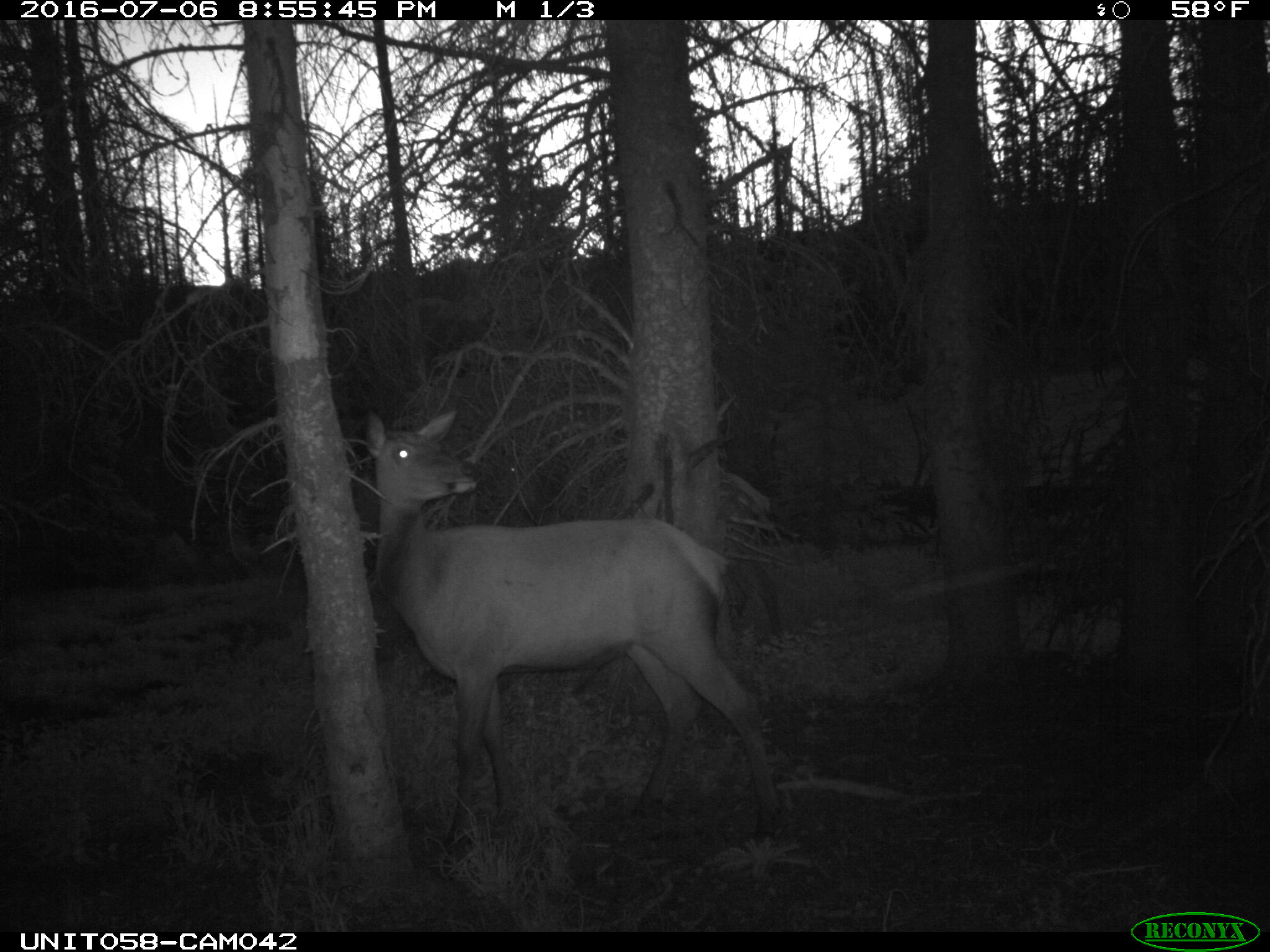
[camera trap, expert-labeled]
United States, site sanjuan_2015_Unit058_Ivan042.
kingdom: Animalia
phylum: Chordata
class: Mammalia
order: Artiodactyla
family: Cervidae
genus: Cervus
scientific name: Cervus elaphus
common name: red deer